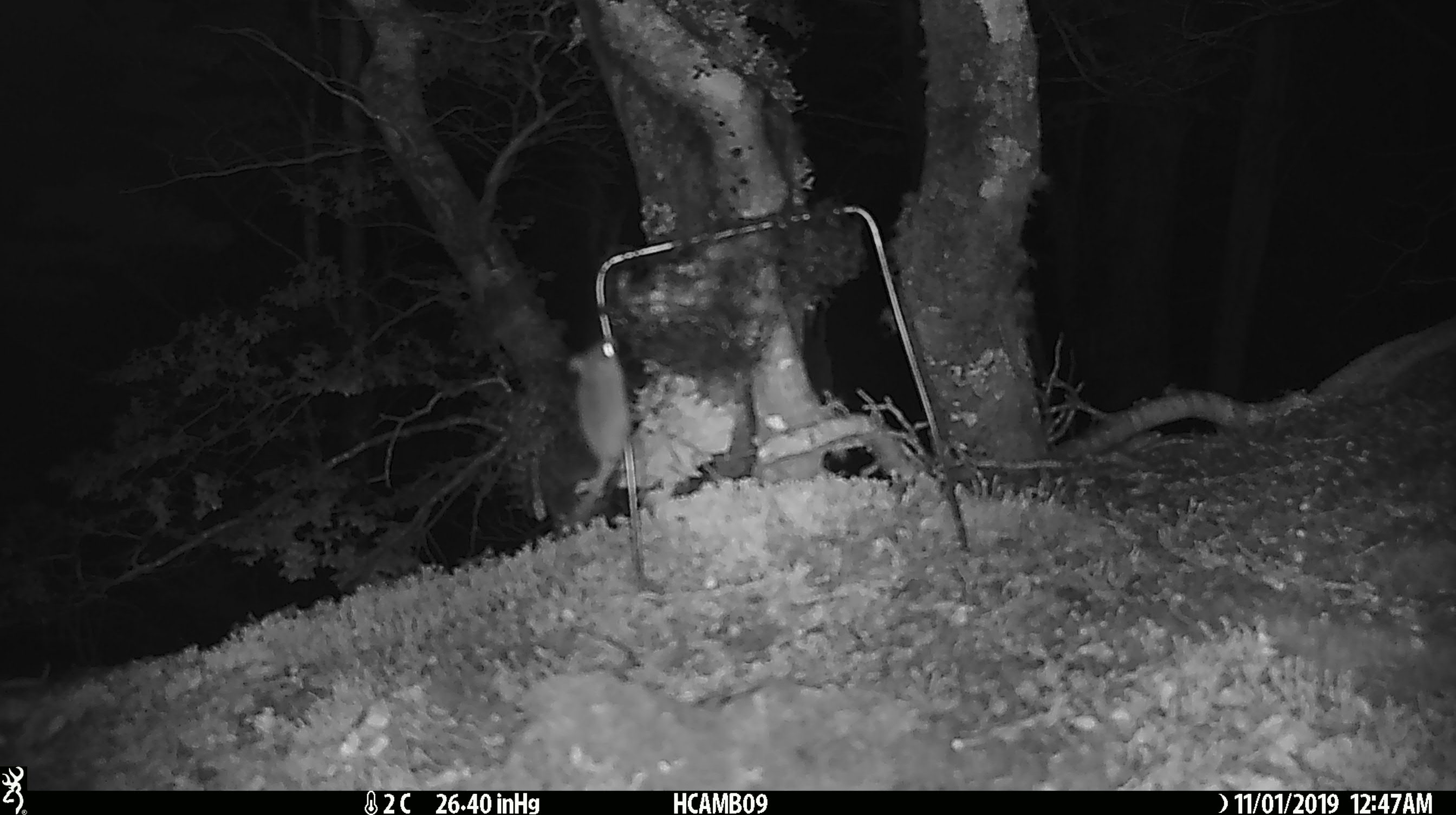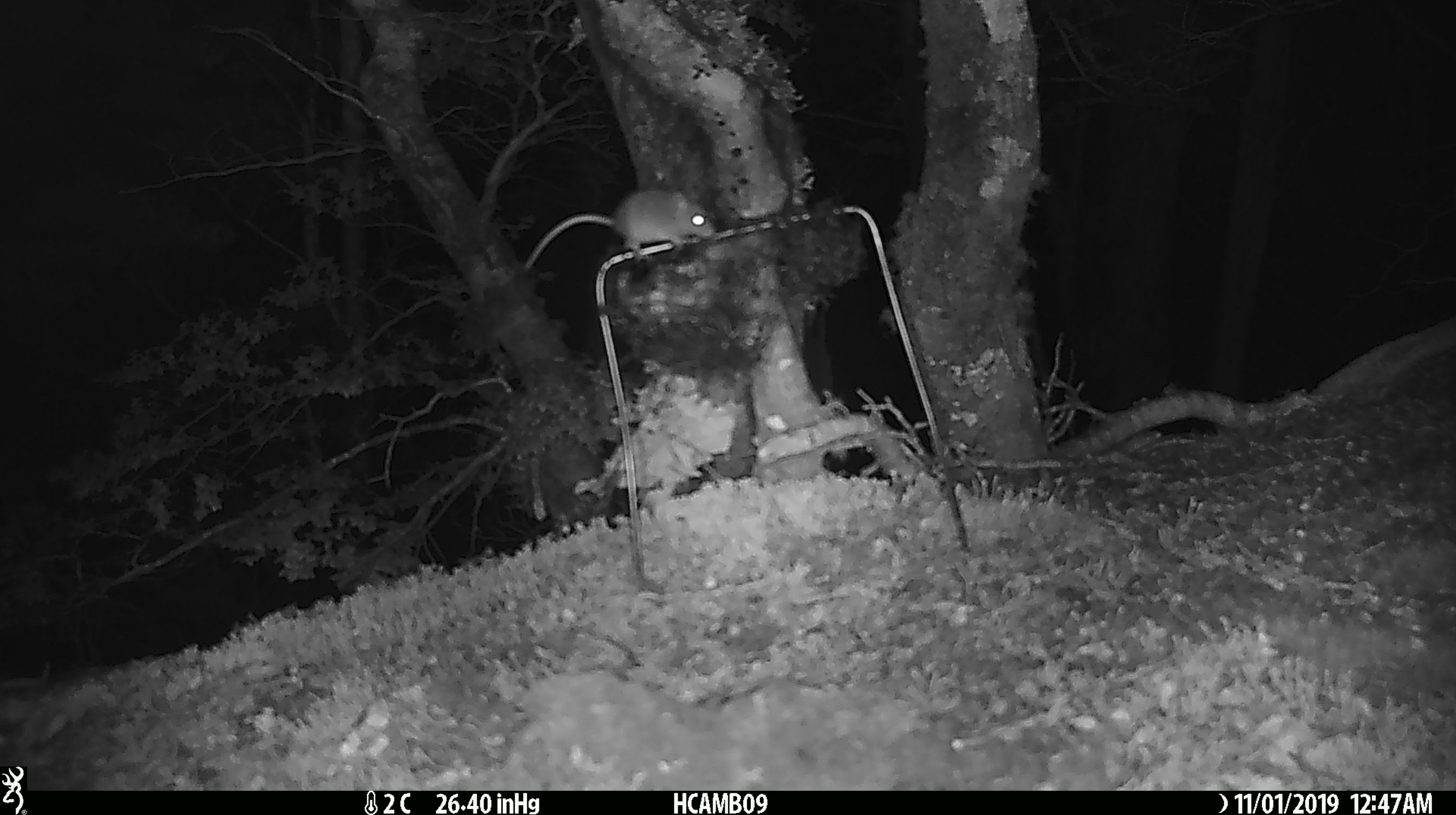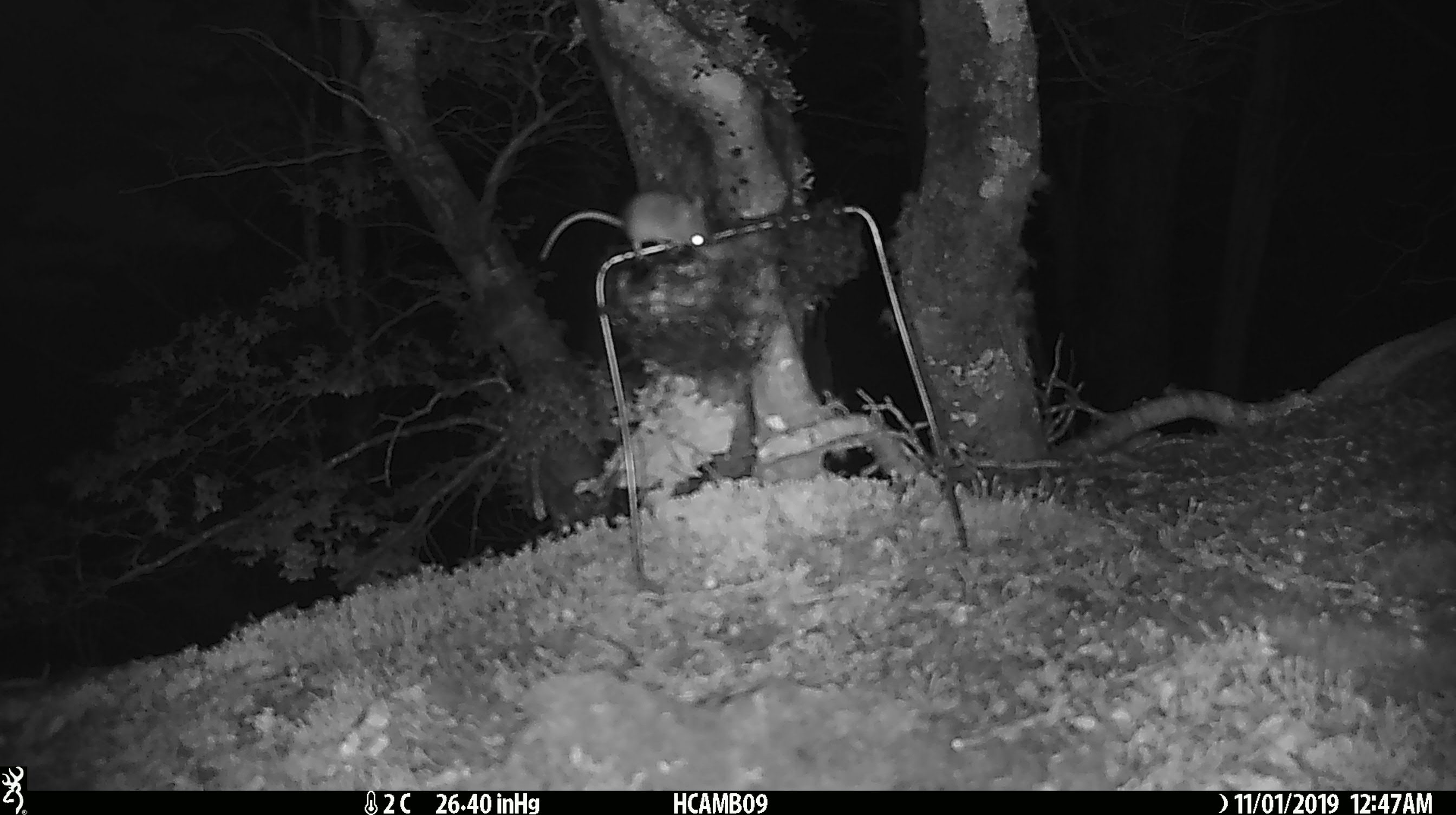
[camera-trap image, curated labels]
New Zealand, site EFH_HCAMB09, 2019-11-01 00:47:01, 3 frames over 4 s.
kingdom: Animalia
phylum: Chordata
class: Mammalia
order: Rodentia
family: Muridae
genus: Mus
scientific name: Mus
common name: mouse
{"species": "mouse (Mus)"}